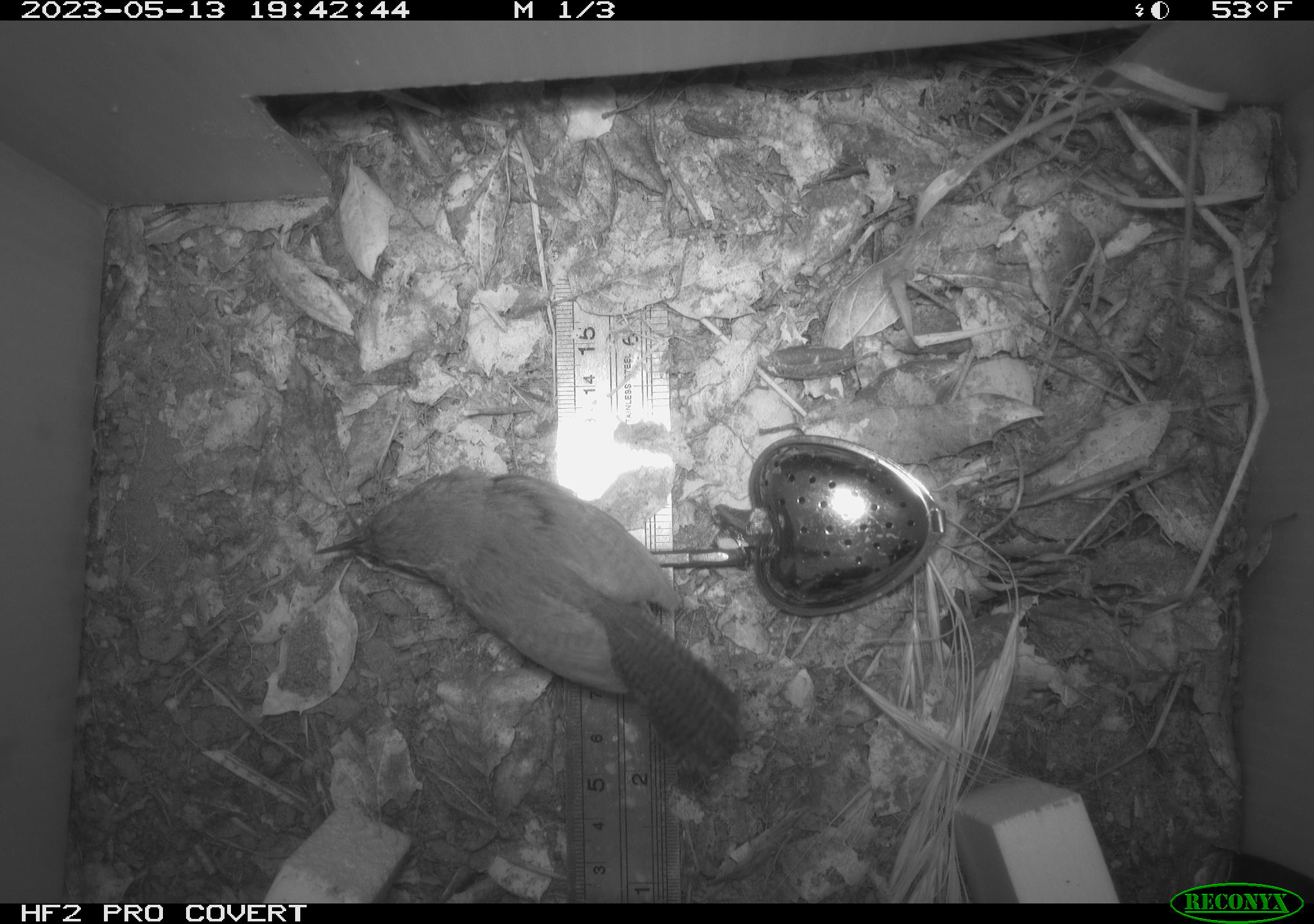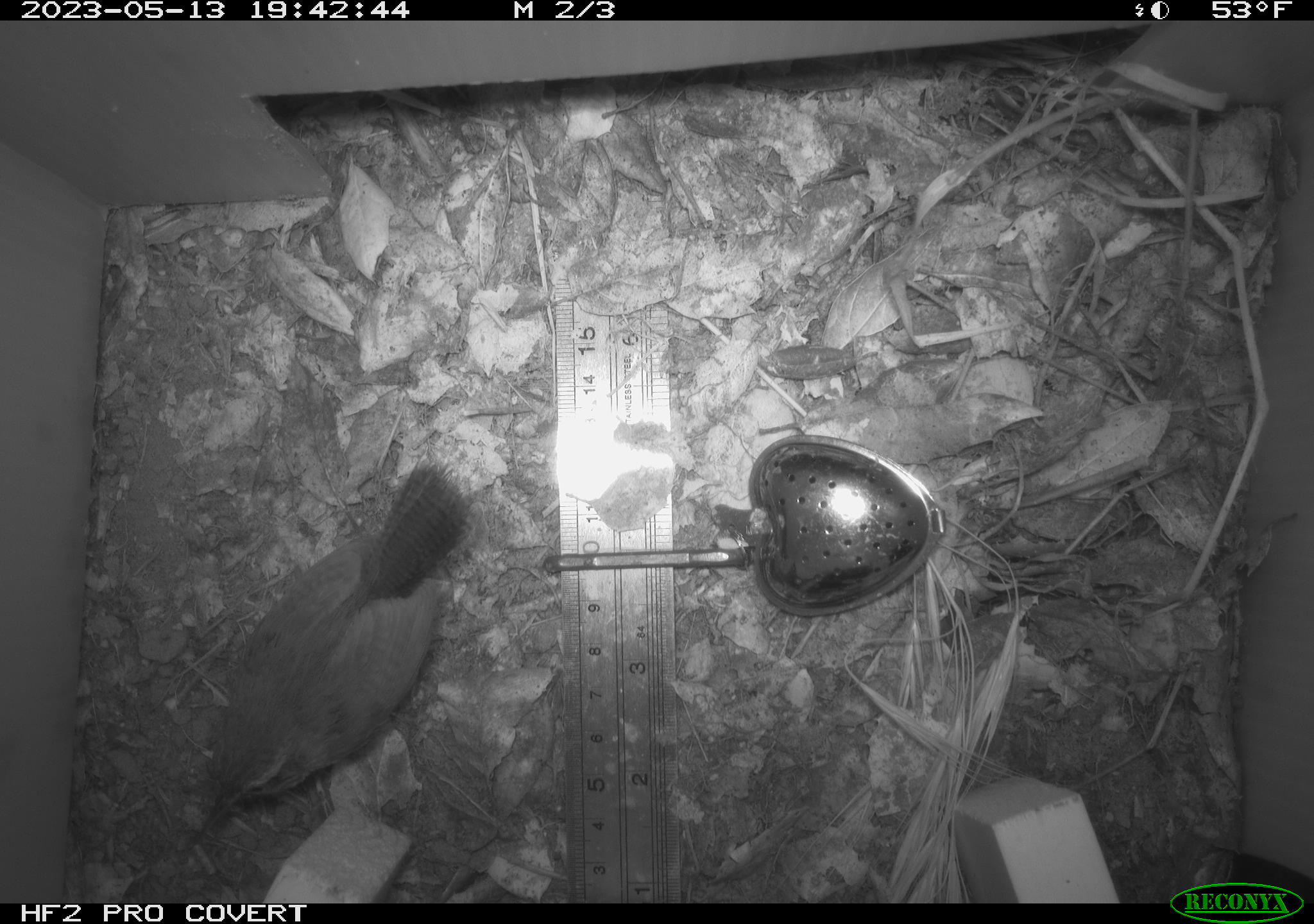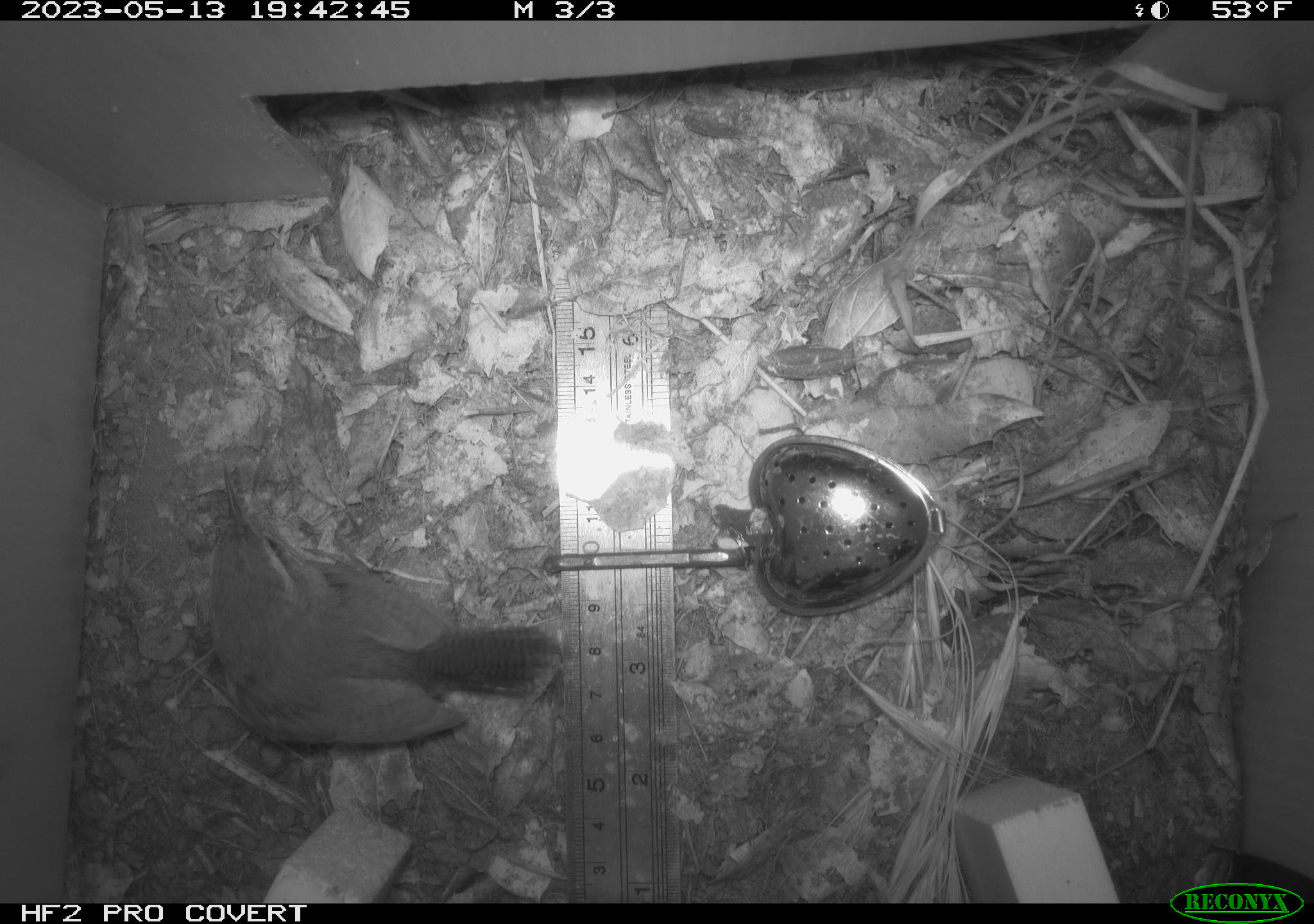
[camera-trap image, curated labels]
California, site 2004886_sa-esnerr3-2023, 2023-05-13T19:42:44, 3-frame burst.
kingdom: Animalia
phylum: Chordata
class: Aves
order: Passeriformes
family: Troglodytidae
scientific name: Troglodytidae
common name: wren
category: troglodytidae family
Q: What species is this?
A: Troglodytidae family (wren) (Troglodytidae).